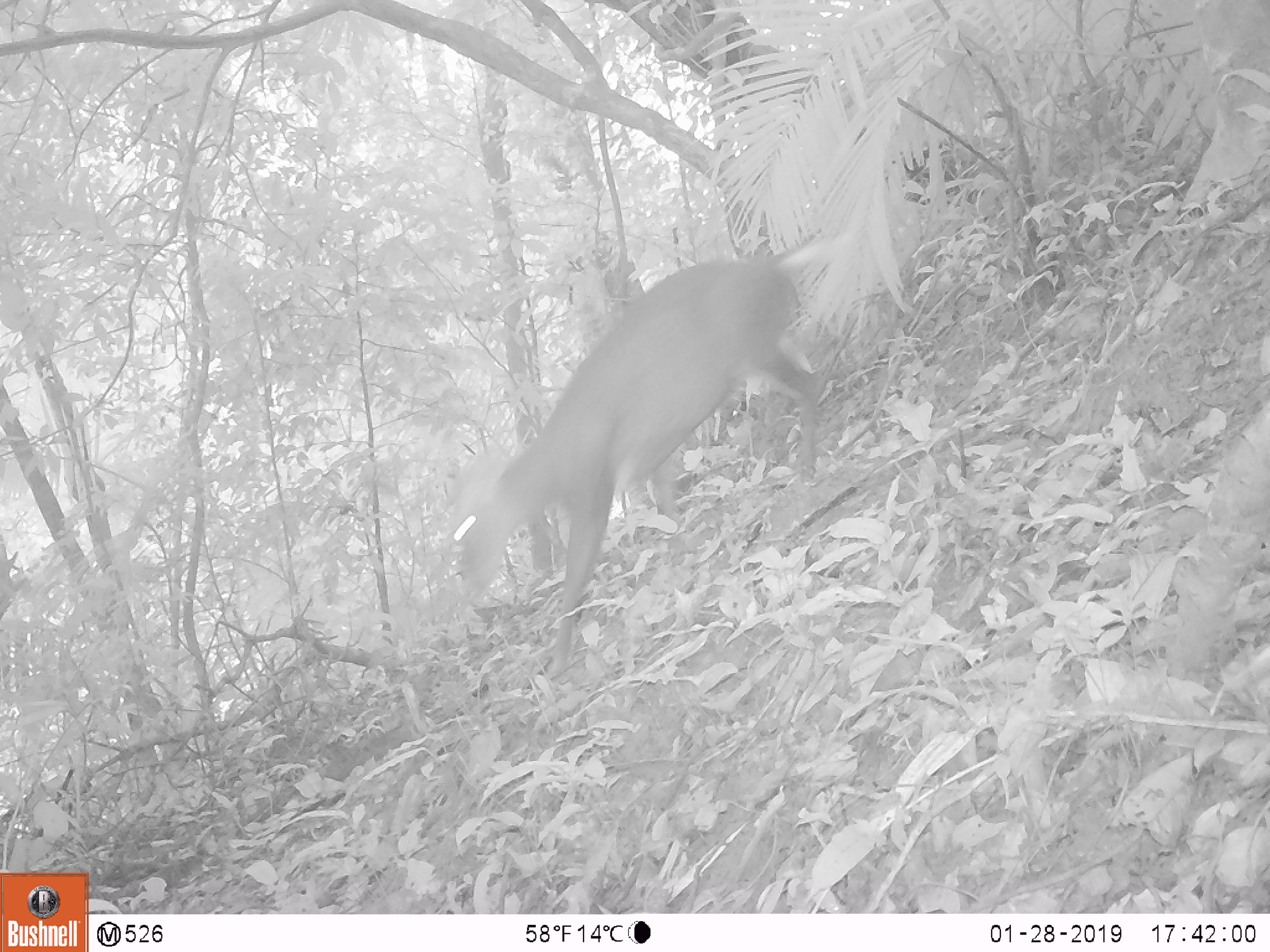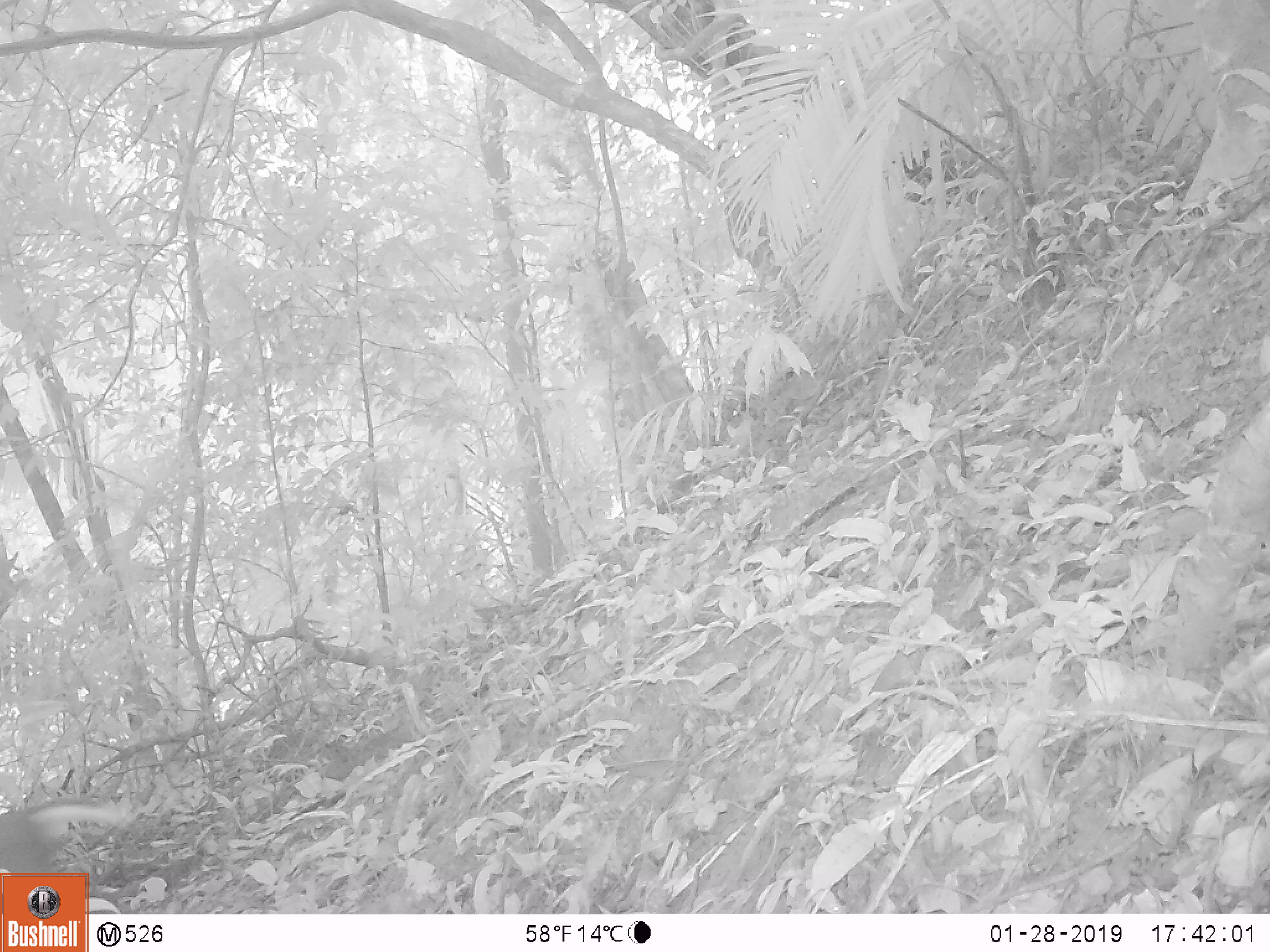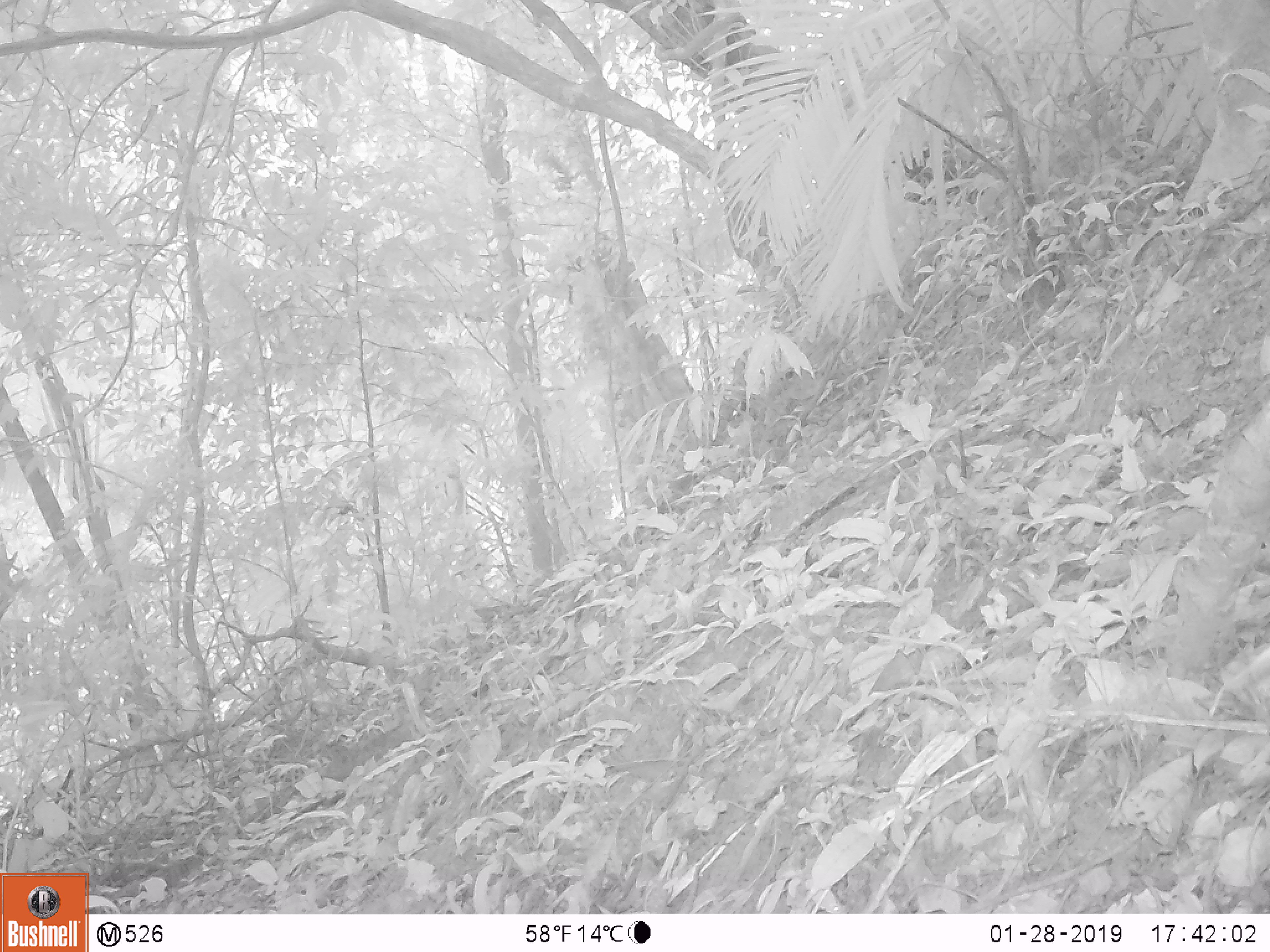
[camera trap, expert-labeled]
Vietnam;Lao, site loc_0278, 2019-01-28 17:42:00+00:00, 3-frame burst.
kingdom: Animalia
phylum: Chordata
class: Mammalia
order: Artiodactyla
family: Cervidae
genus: Muntiacus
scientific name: Muntiacus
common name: muntjacs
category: unidentified muntjac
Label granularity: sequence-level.